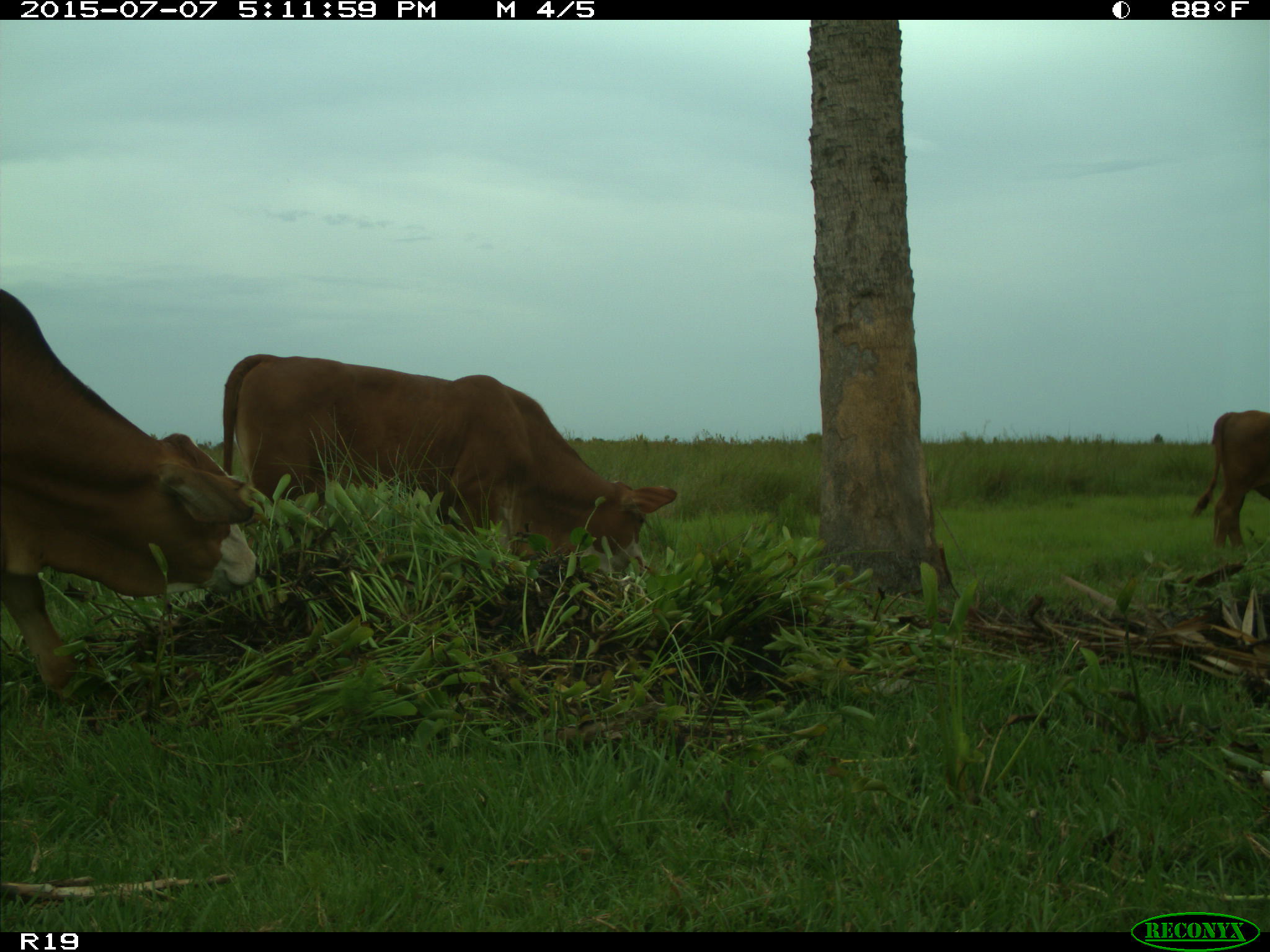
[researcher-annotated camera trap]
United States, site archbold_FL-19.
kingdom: Animalia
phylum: Chordata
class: Mammalia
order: Artiodactyla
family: Bovidae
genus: Bos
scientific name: Bos taurus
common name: domestic cow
Bos taurus (domestic cow).